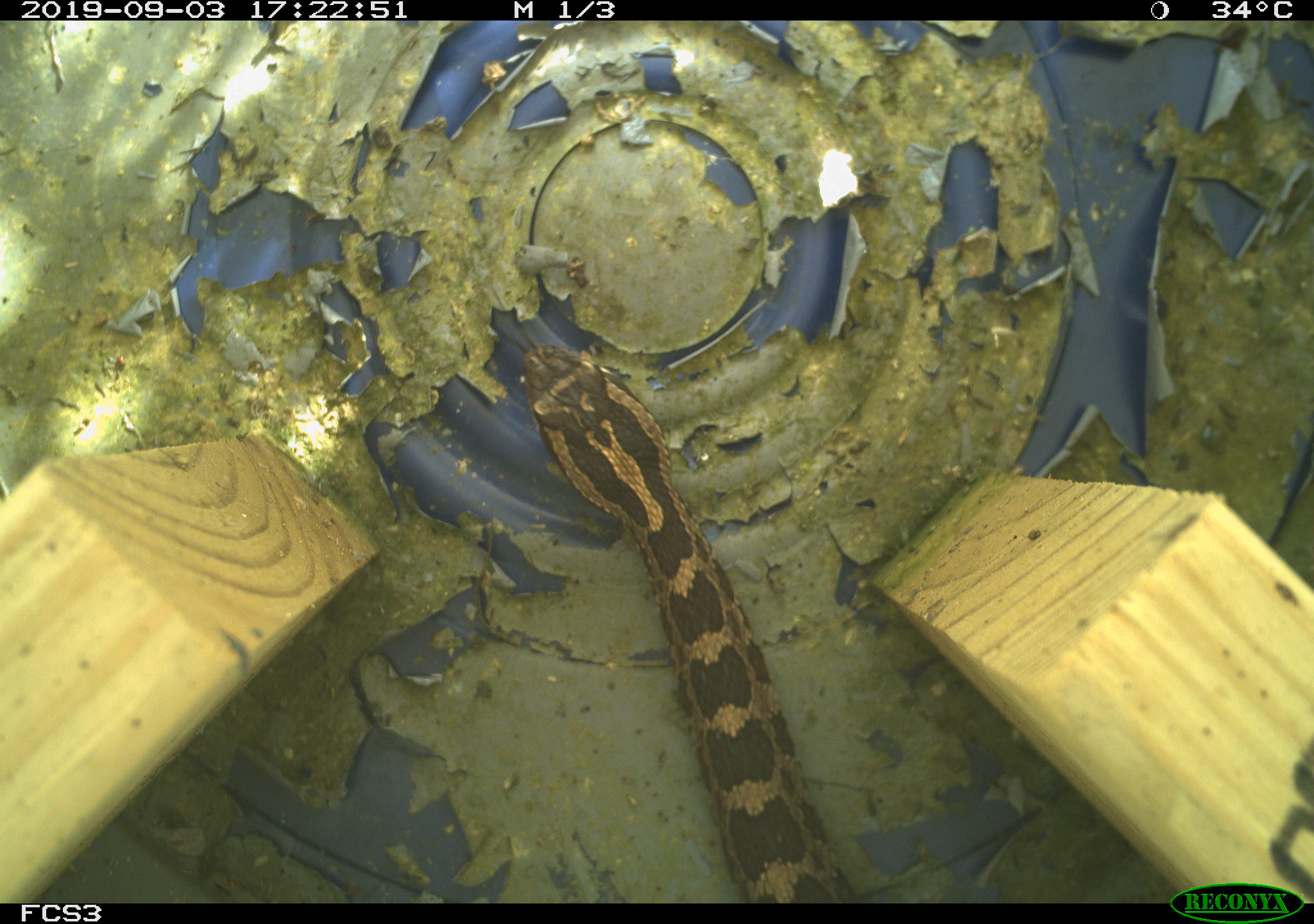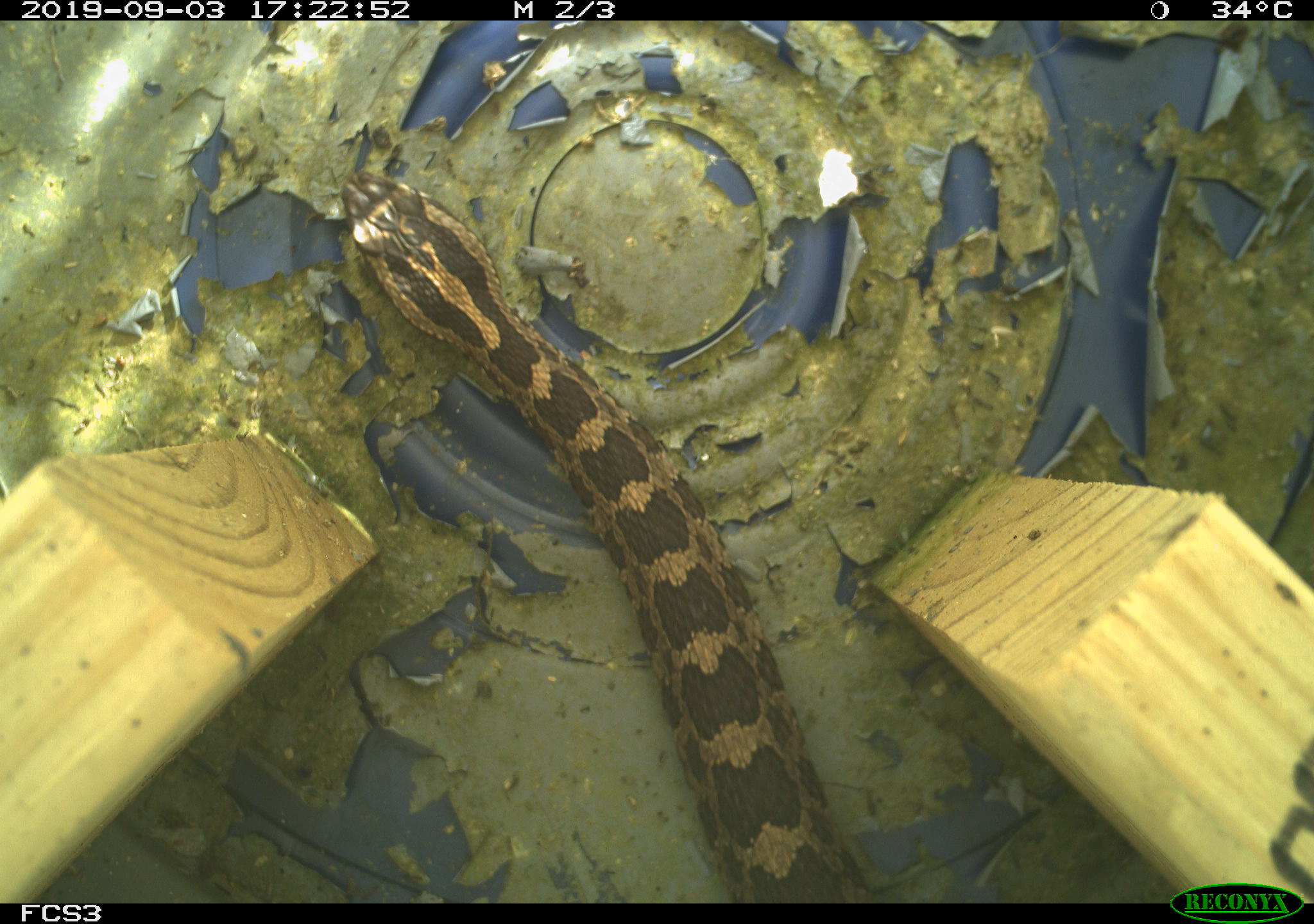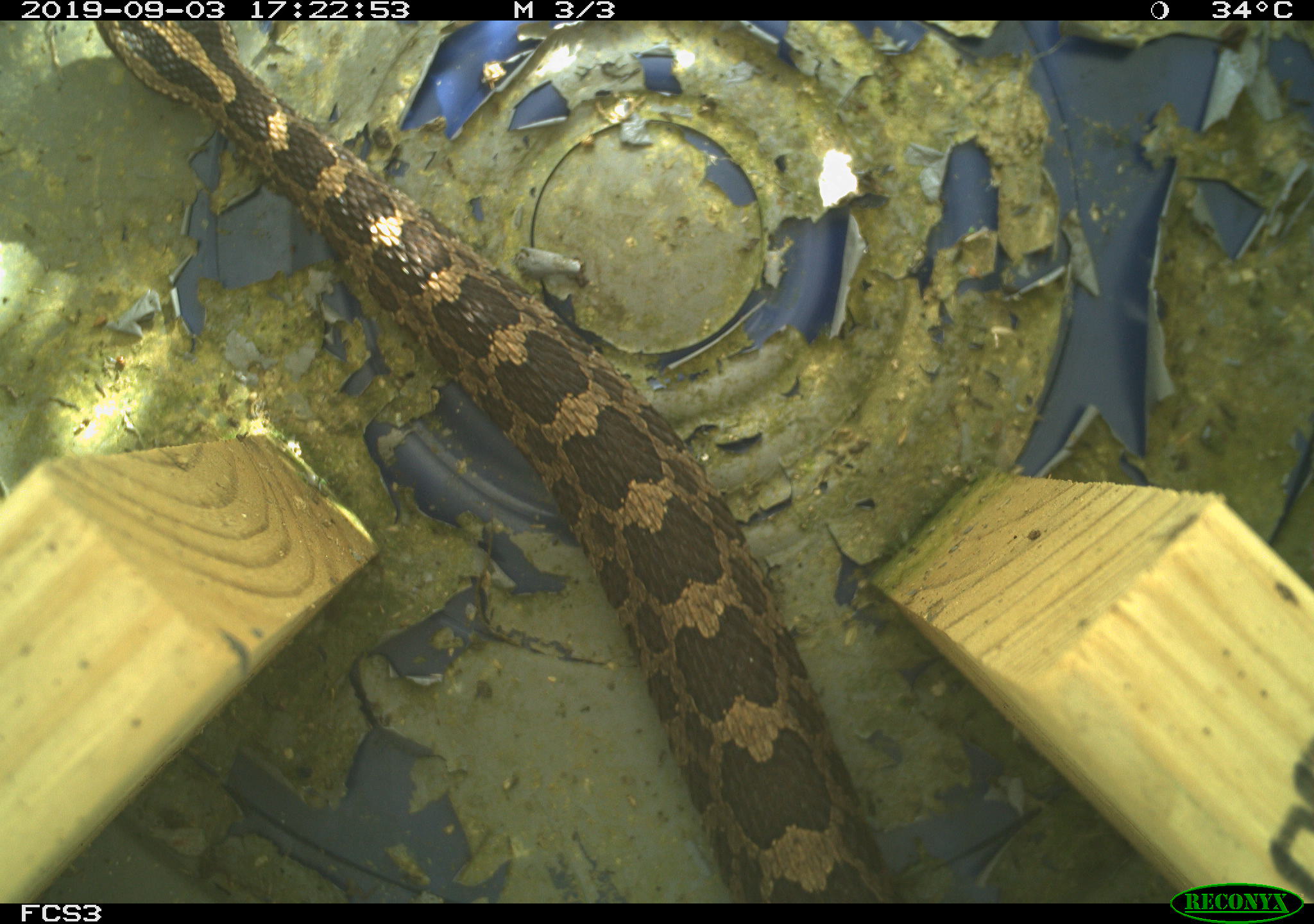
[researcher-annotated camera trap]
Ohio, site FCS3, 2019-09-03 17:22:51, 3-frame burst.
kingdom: Animalia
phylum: Chordata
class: Reptilia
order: Squamata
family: Viperidae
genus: Sistrurus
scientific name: Sistrurus catenatus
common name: eastern massasauga